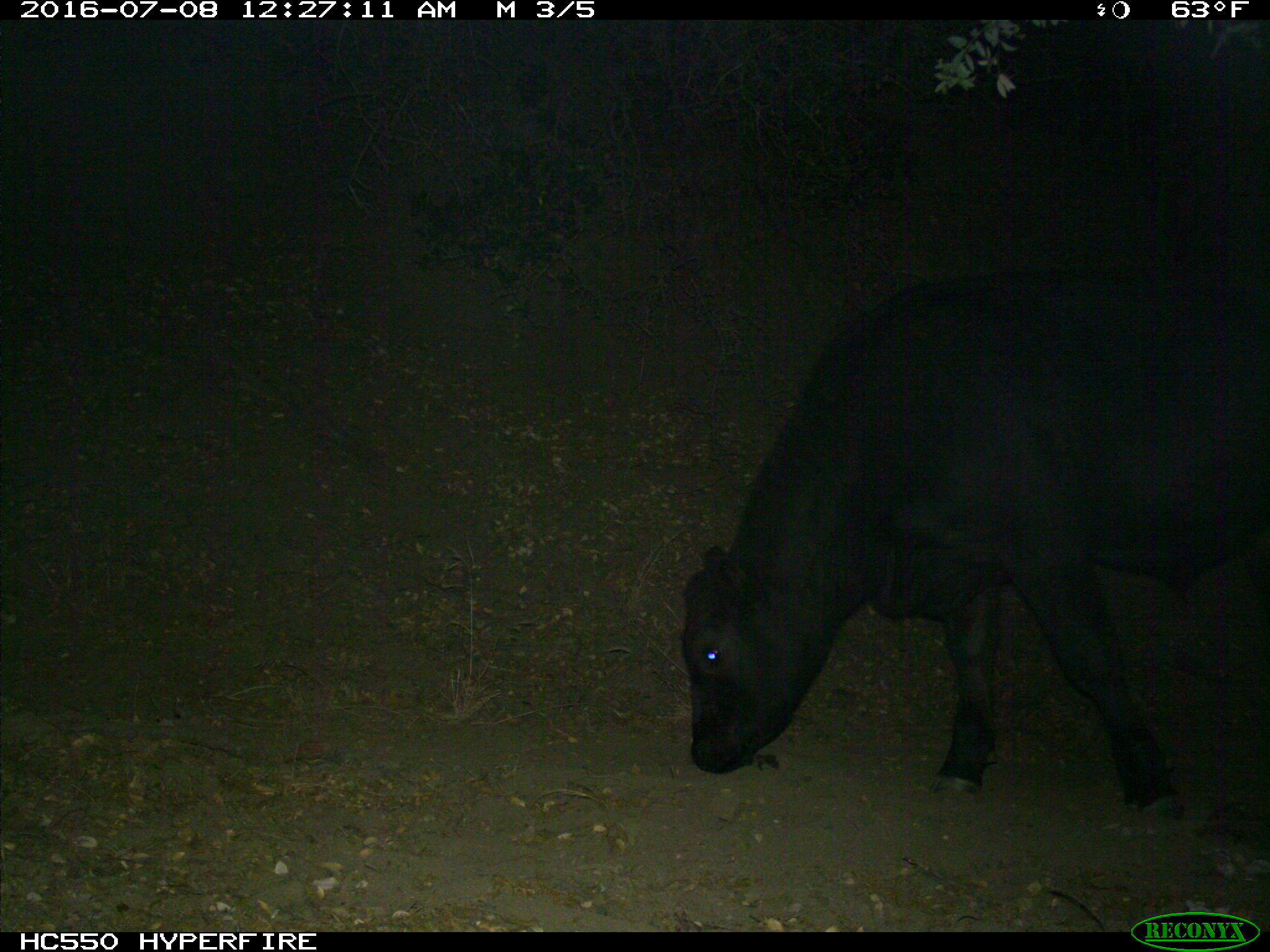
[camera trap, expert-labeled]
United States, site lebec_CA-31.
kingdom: Animalia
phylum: Chordata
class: Mammalia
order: Artiodactyla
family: Bovidae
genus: Bos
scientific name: Bos taurus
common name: domestic cow